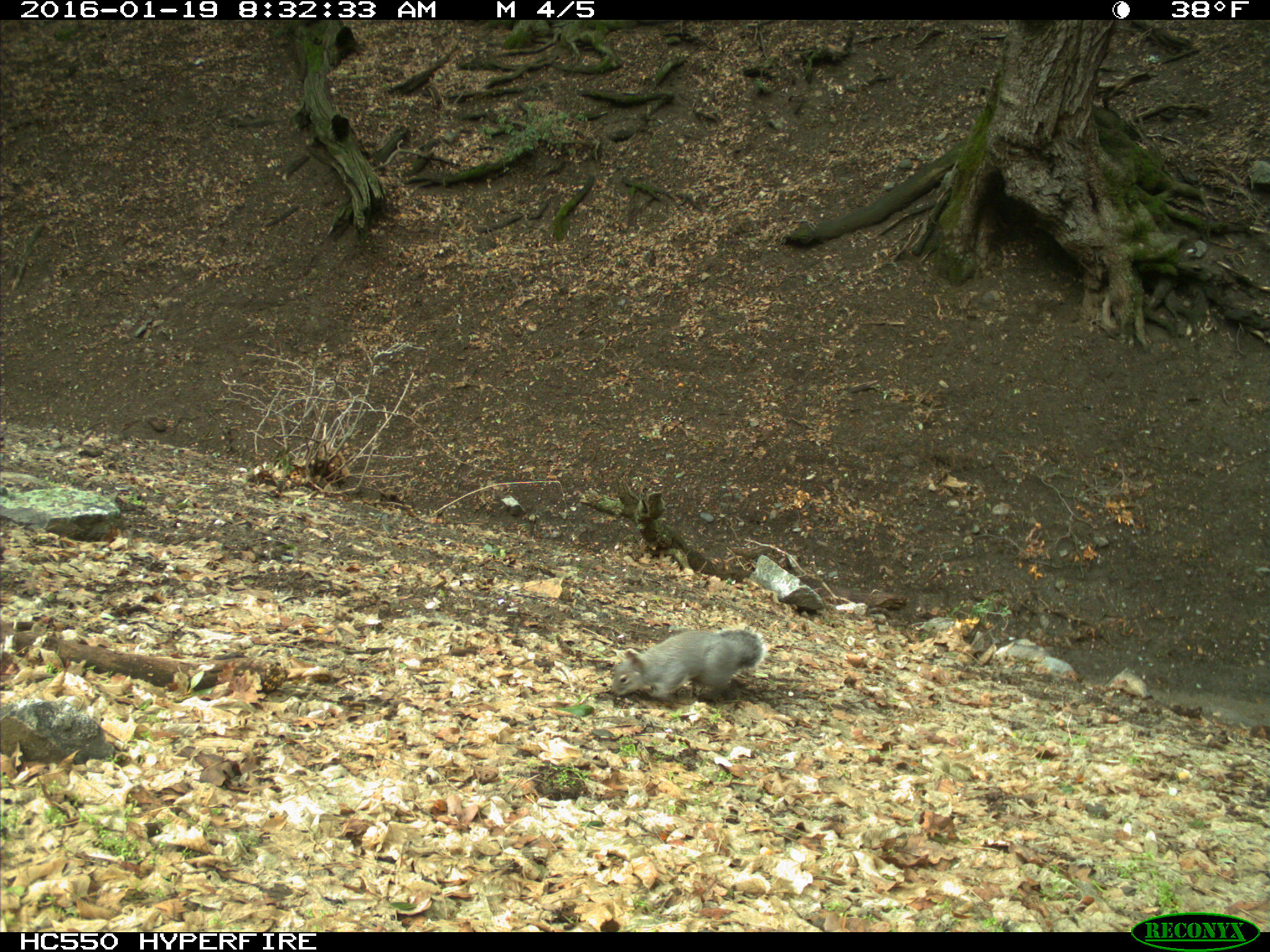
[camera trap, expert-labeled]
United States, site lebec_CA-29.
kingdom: Animalia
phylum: Chordata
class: Mammalia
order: Rodentia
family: Sciuridae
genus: Sciurus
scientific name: Sciurus carolinensis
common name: eastern gray squirrel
Sciurus carolinensis (eastern gray squirrel).